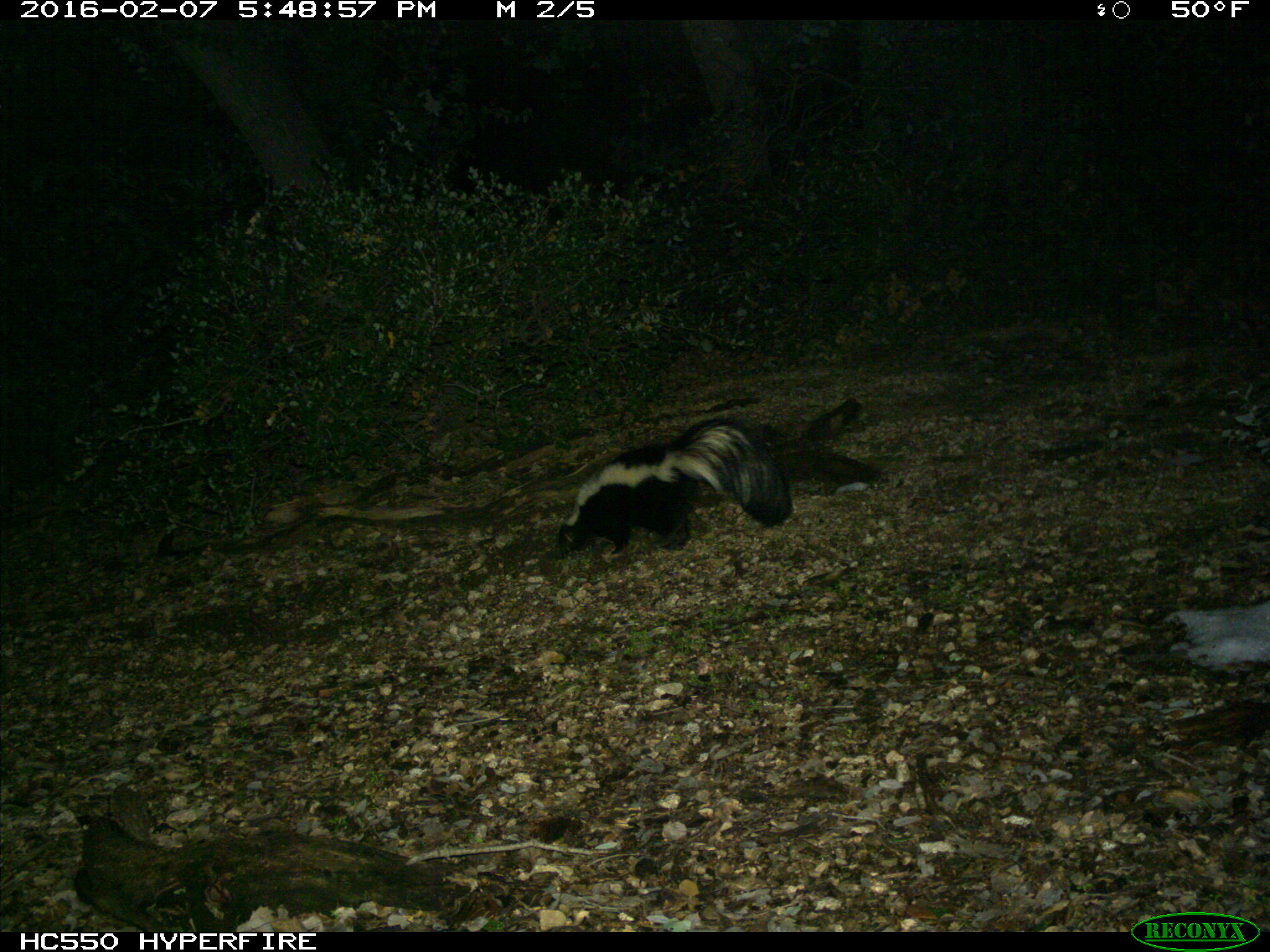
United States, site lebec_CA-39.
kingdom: Animalia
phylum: Chordata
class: Mammalia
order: Carnivora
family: Mephitidae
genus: Mephitis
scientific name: Mephitis mephitis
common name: striped skunk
Mephitis mephitis (striped skunk).